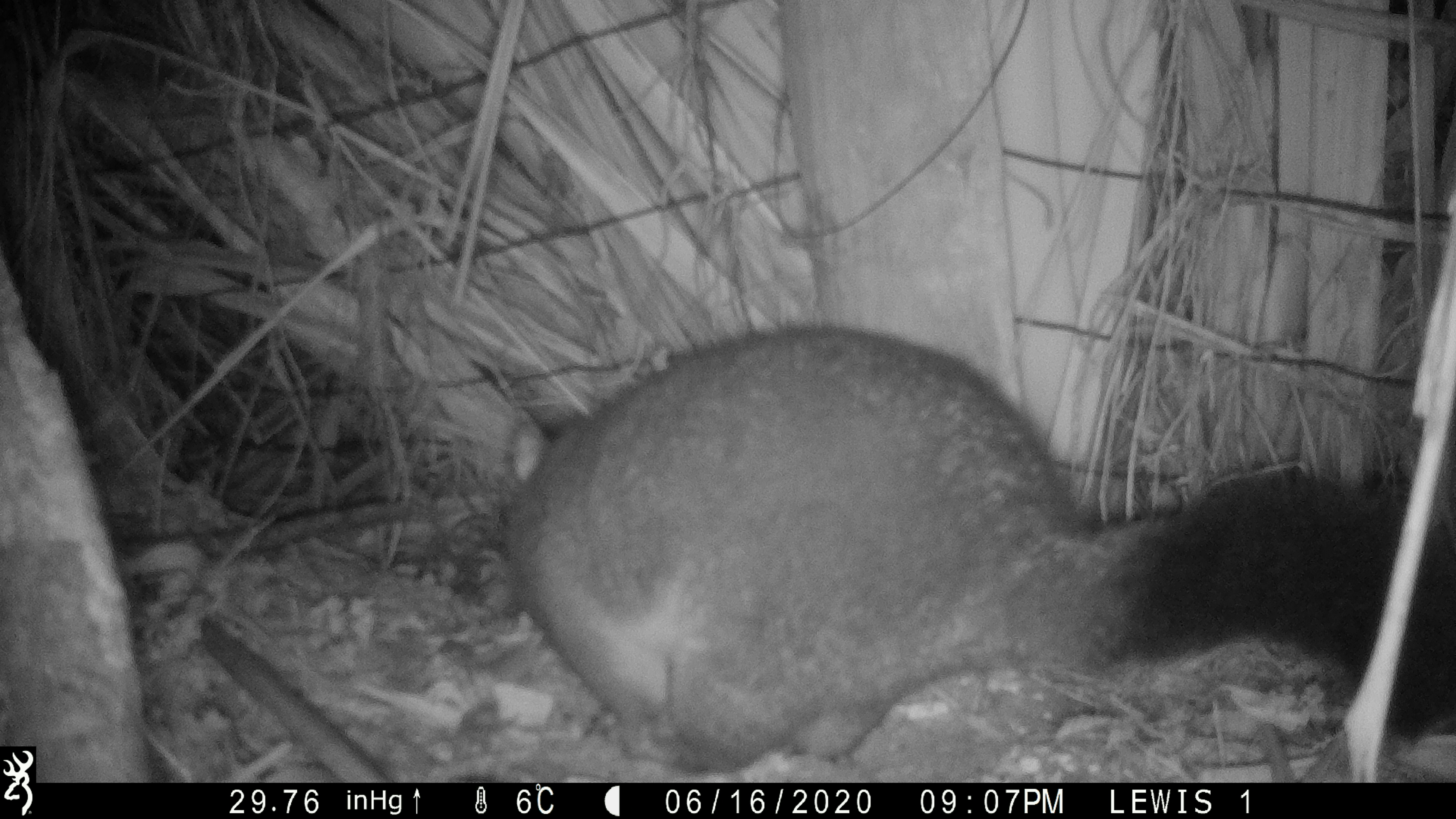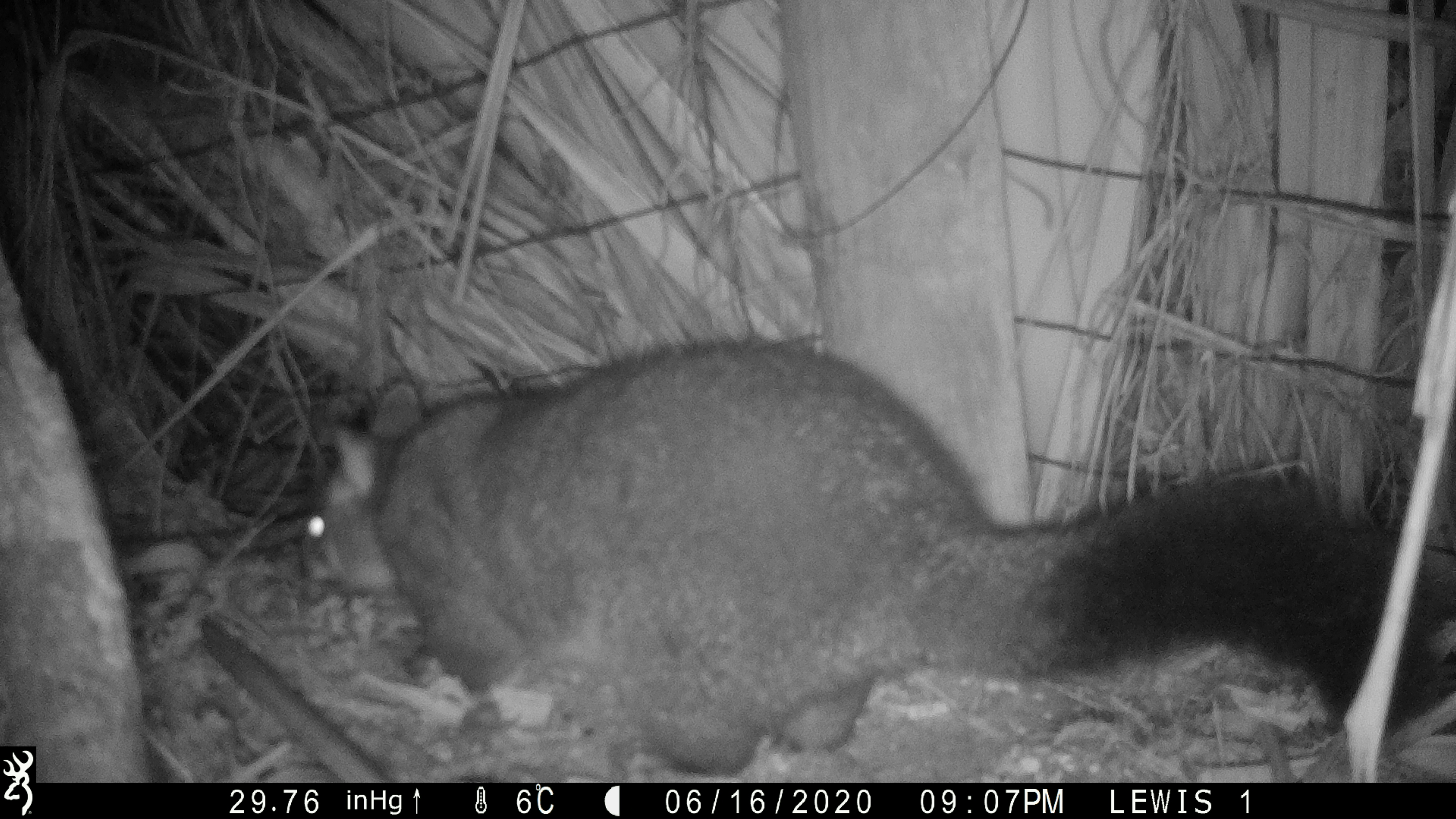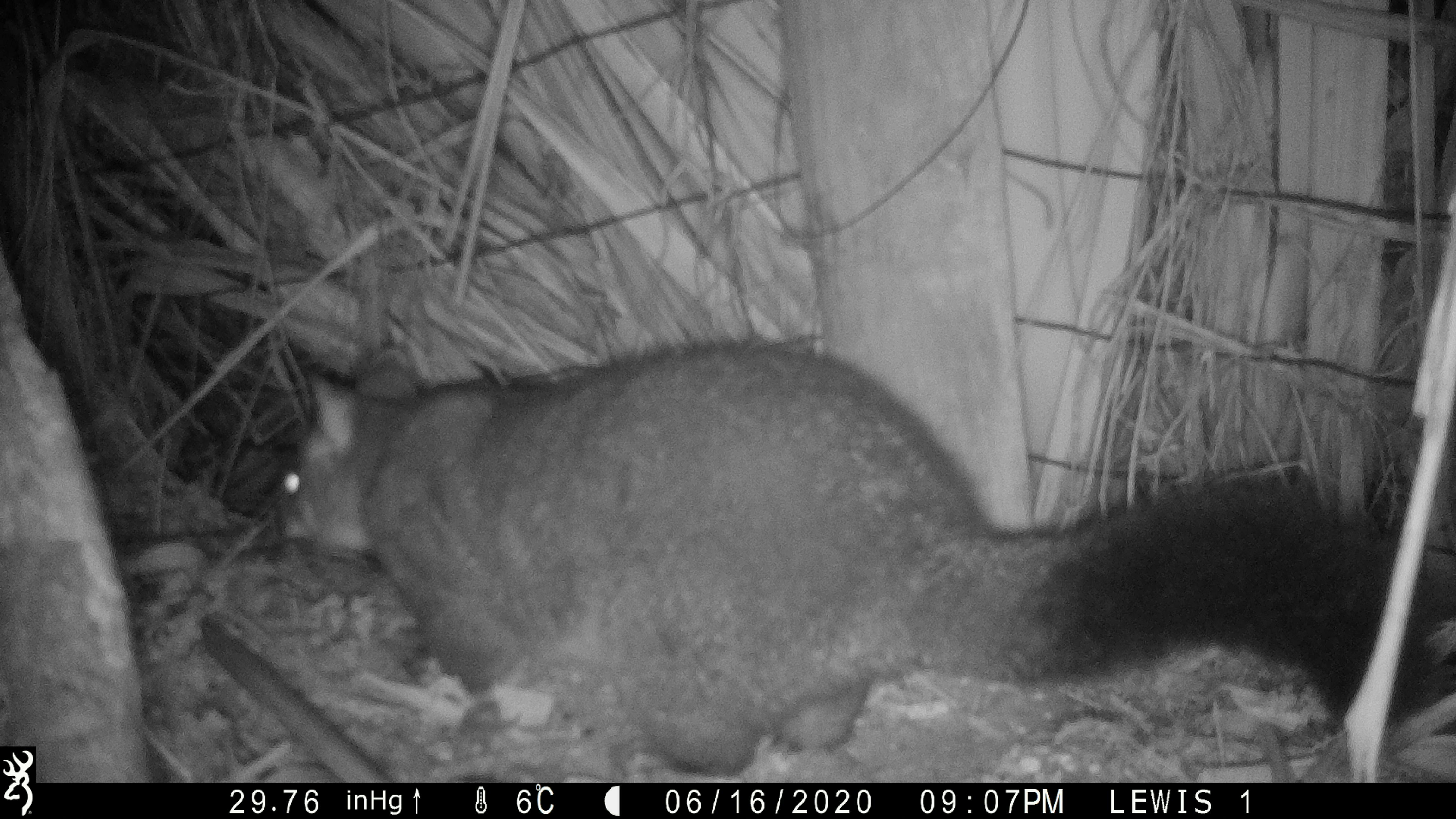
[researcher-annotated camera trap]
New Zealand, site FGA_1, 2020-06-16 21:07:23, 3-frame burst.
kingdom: Animalia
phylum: Chordata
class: Mammalia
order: Diprotodontia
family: Phalangeridae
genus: Trichosurus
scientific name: Trichosurus vulpecula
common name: common brushtail possum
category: possum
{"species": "possum (common brushtail possum) (Trichosurus vulpecula)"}